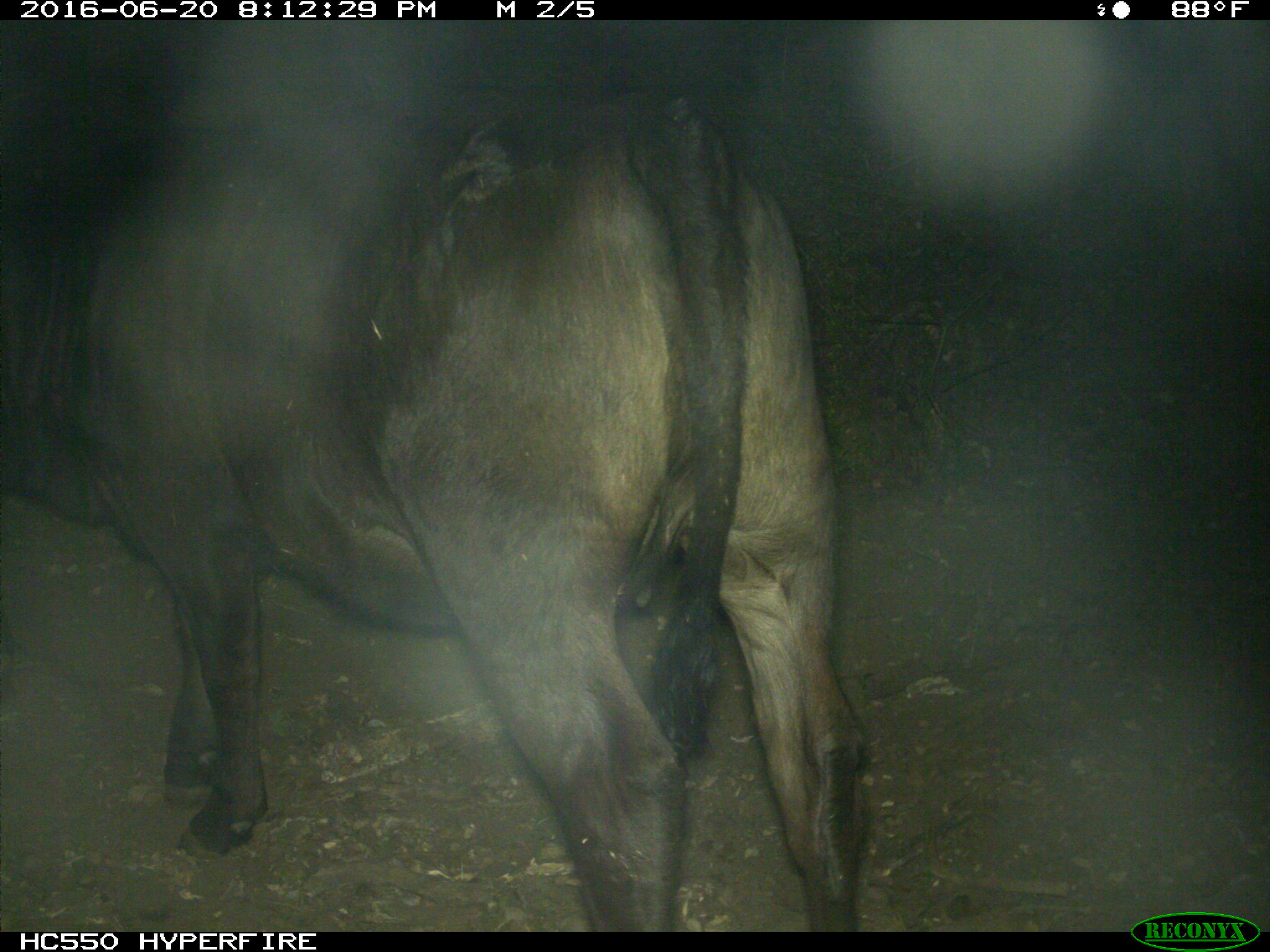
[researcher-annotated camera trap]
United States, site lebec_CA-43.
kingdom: Animalia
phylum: Chordata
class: Mammalia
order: Artiodactyla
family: Bovidae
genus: Bos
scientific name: Bos taurus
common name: domestic cow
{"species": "Bos taurus (domestic cow)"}